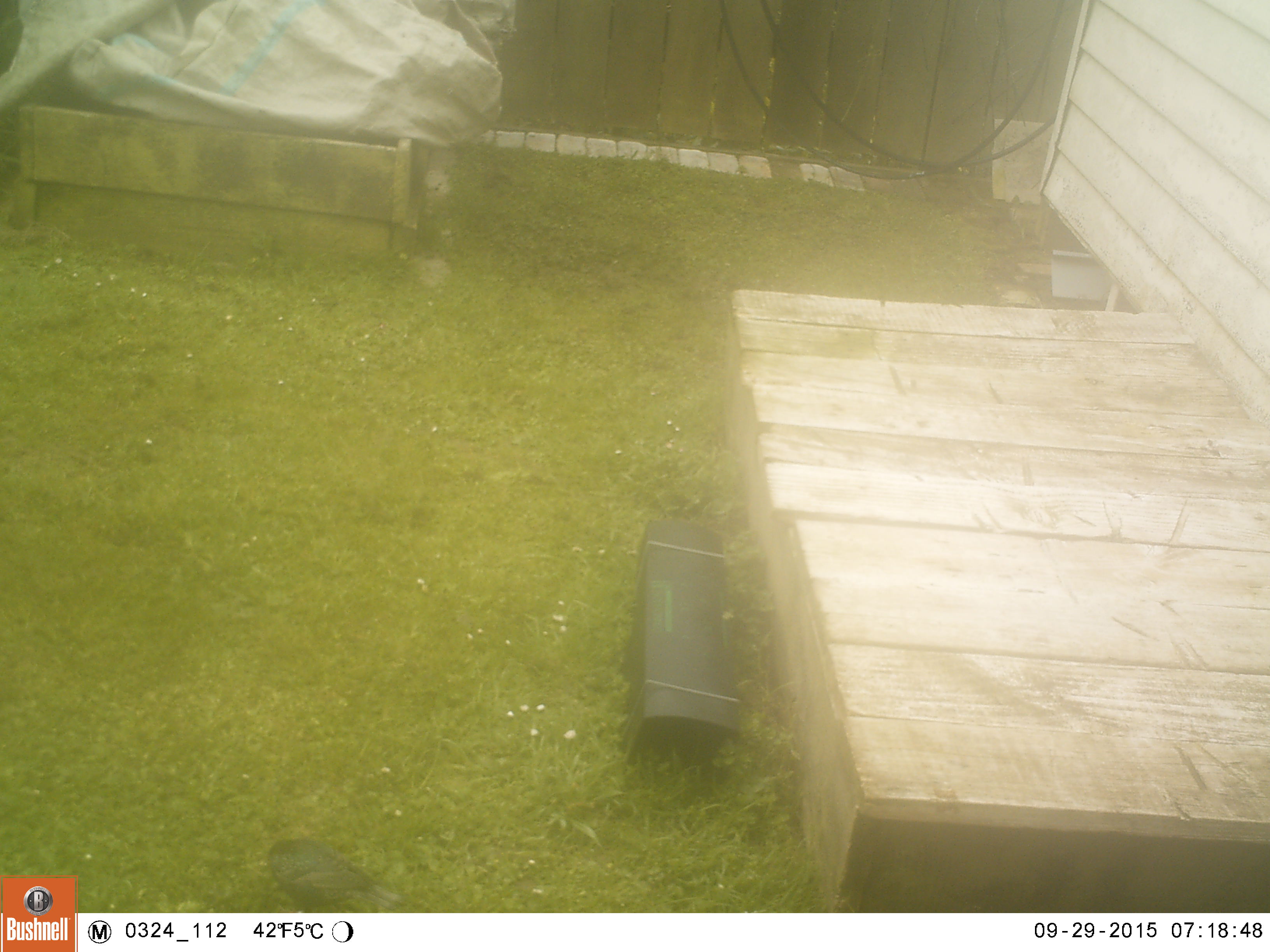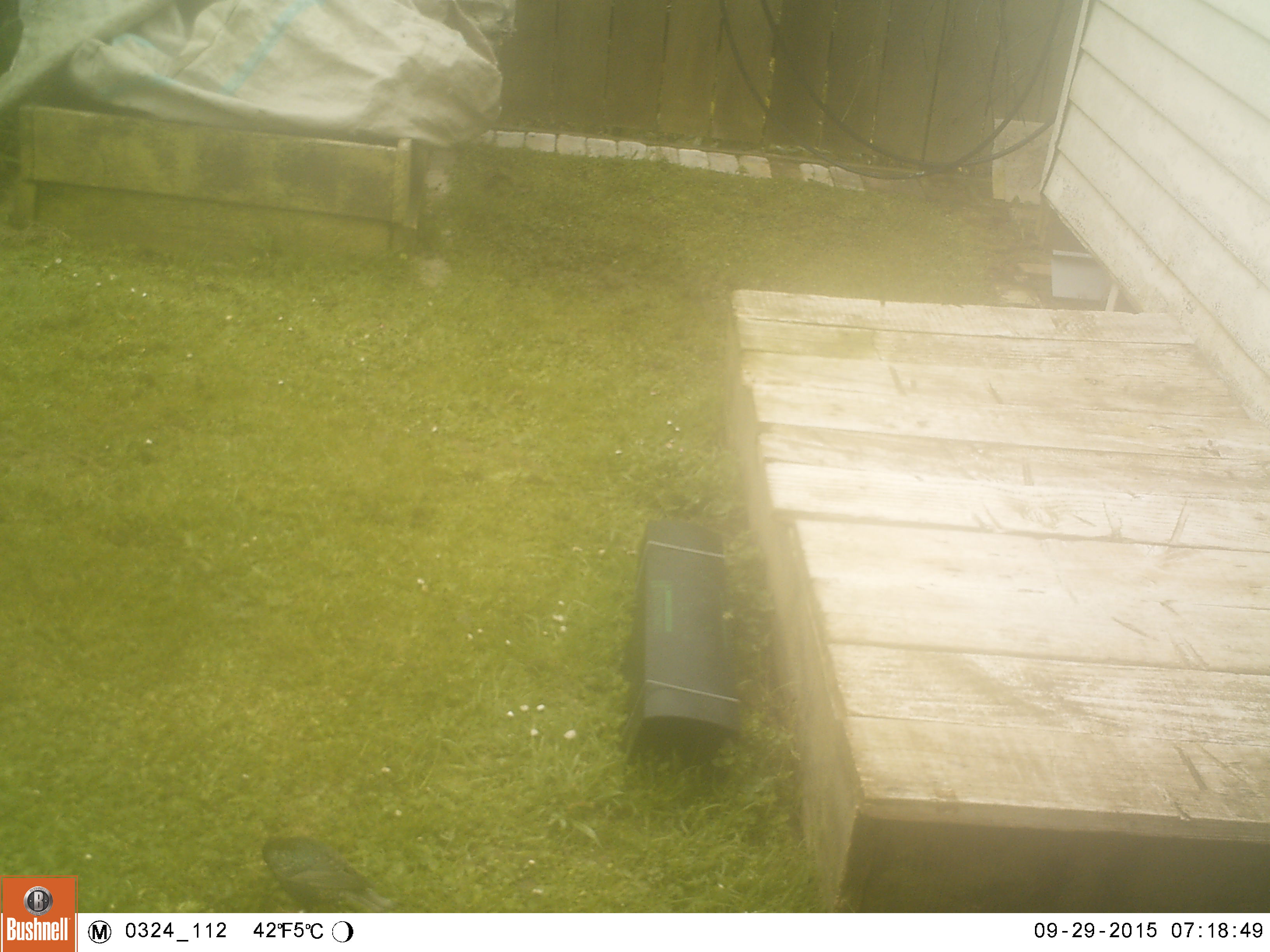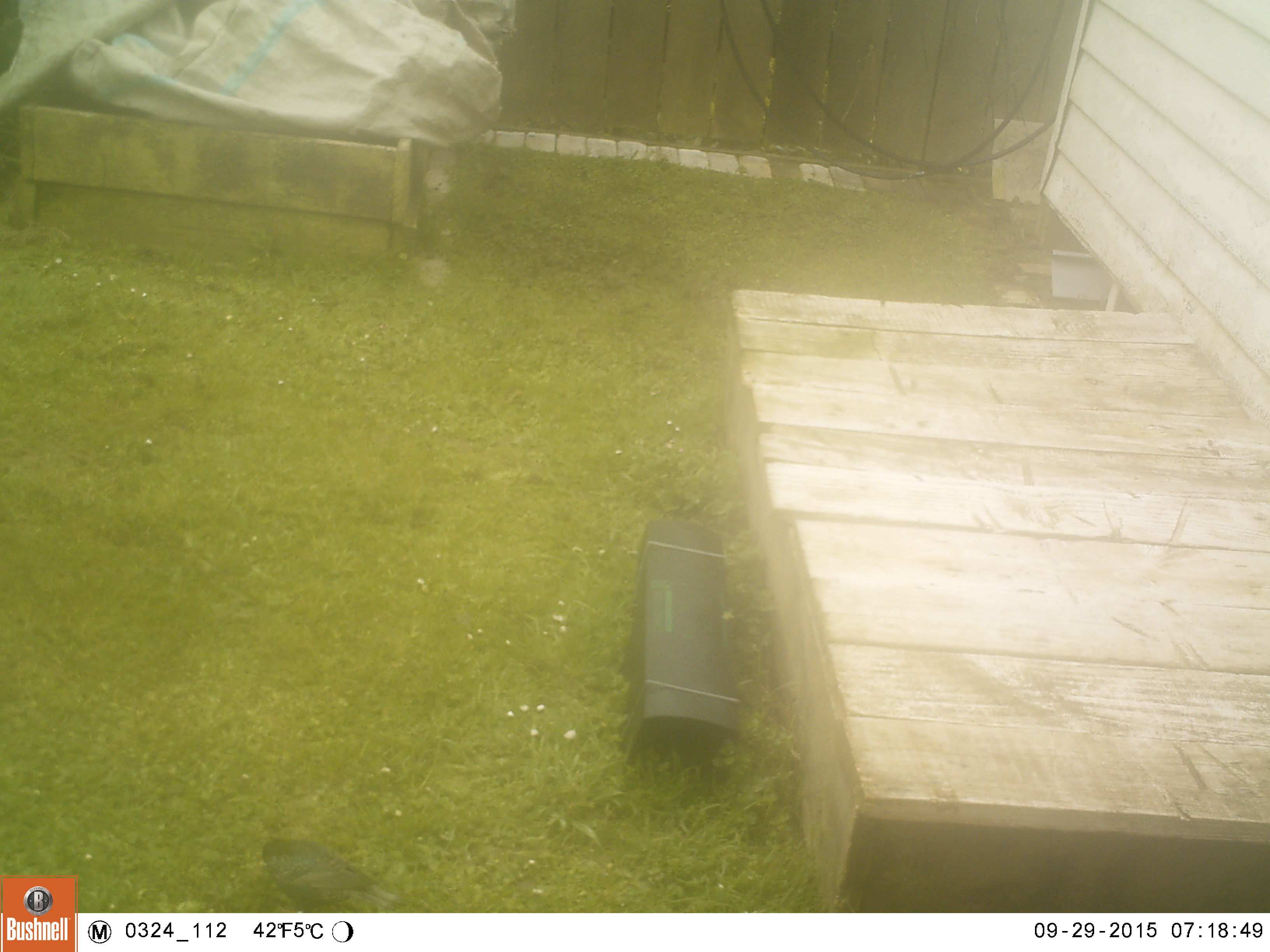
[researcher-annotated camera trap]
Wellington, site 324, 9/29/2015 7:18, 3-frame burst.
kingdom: Animalia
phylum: Chordata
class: Aves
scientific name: Aves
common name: bird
Bird (Aves).